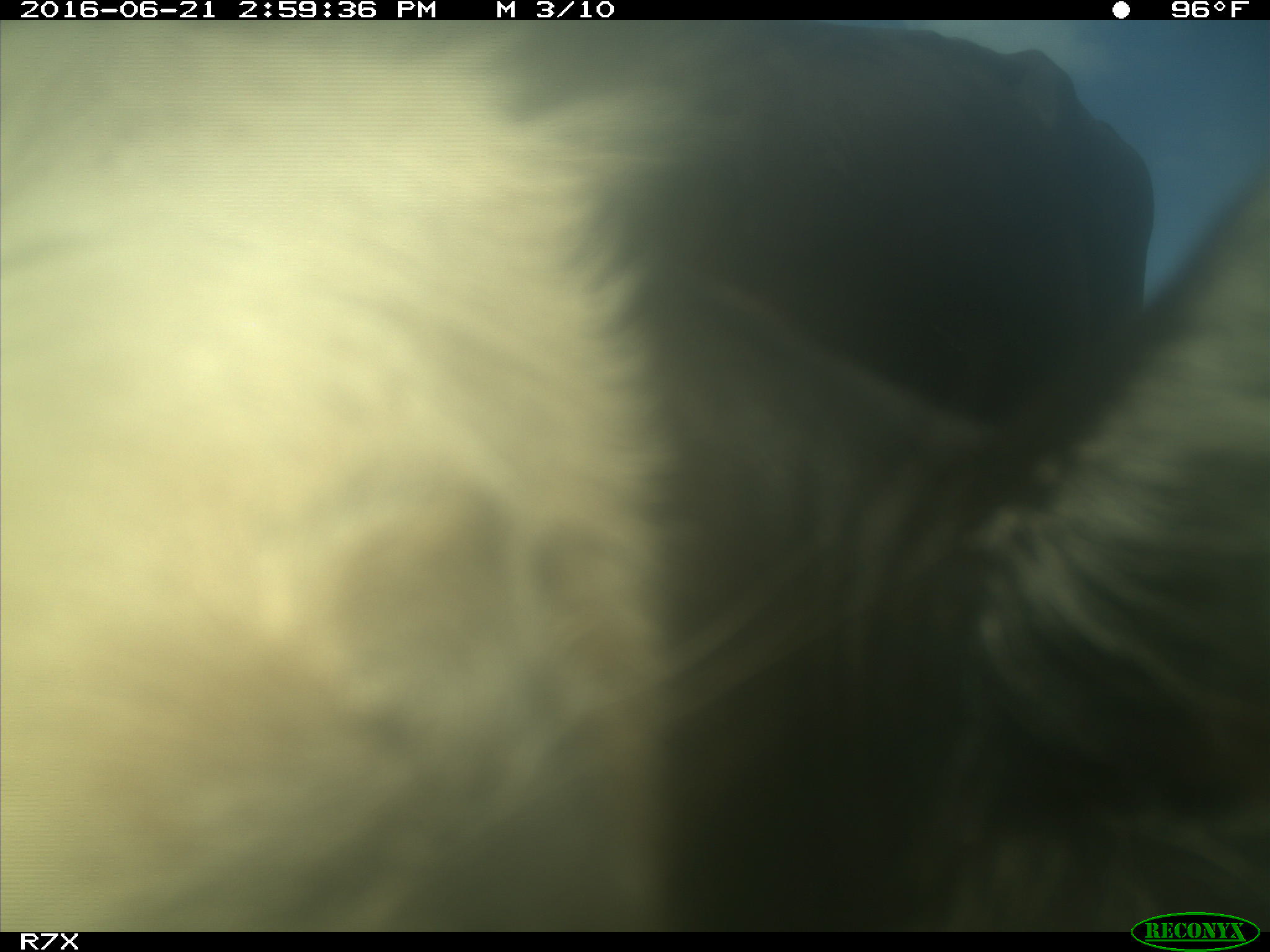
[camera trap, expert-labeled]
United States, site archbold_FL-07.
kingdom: Animalia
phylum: Chordata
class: Mammalia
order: Artiodactyla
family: Bovidae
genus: Bos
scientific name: Bos taurus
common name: domestic cow